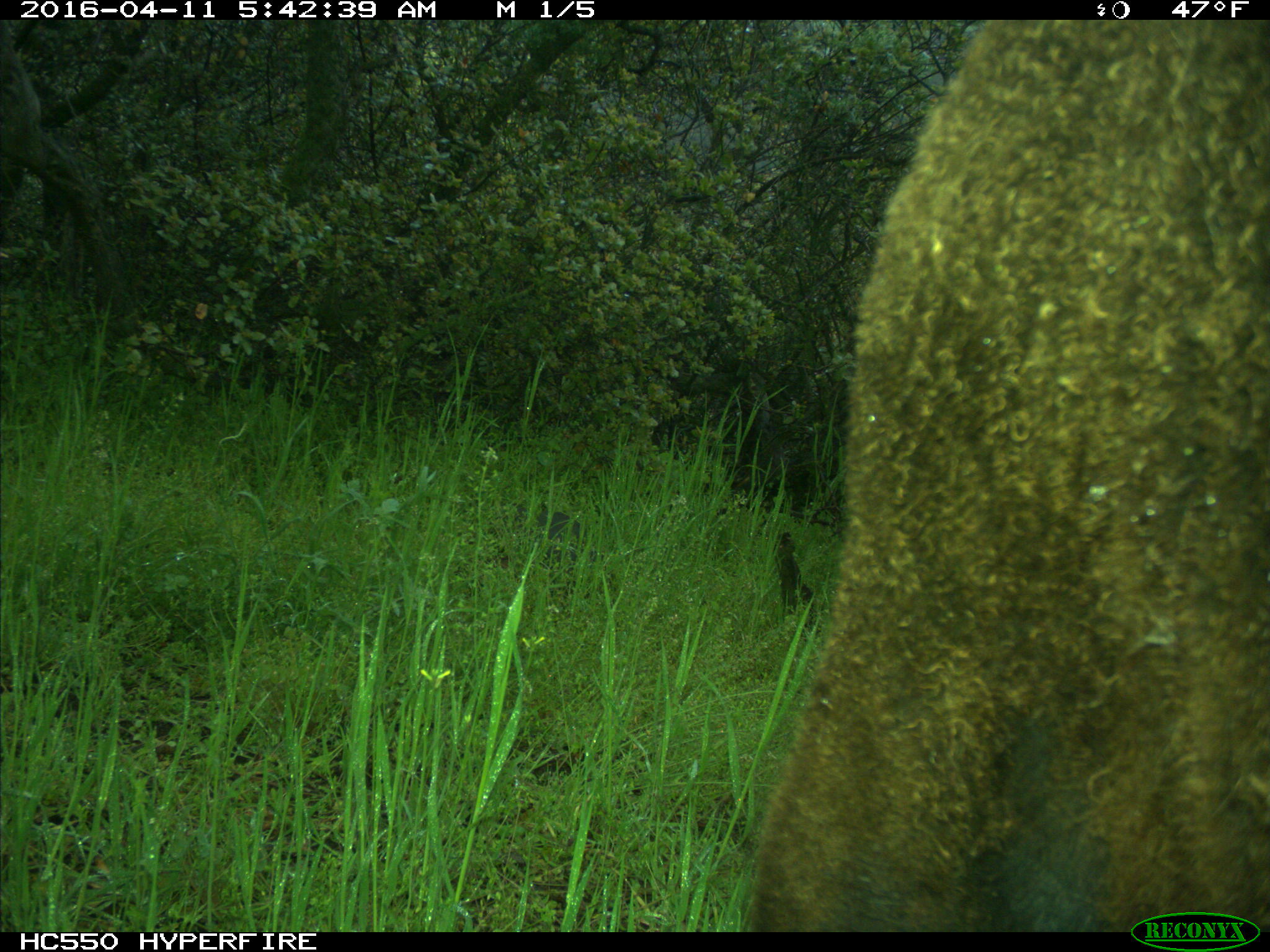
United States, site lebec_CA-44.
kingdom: Animalia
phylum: Chordata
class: Mammalia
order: Artiodactyla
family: Bovidae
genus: Bos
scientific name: Bos taurus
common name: domestic cow